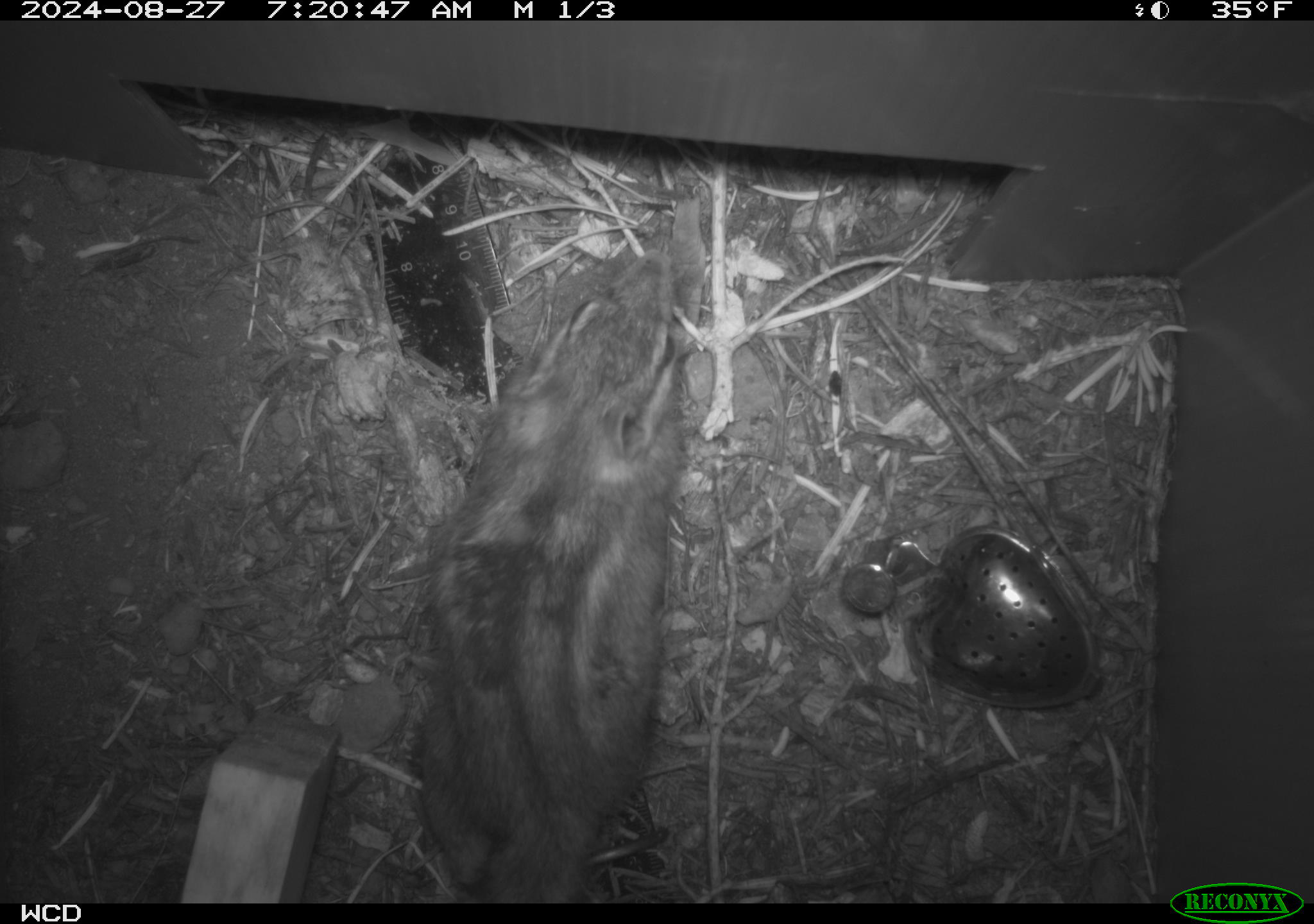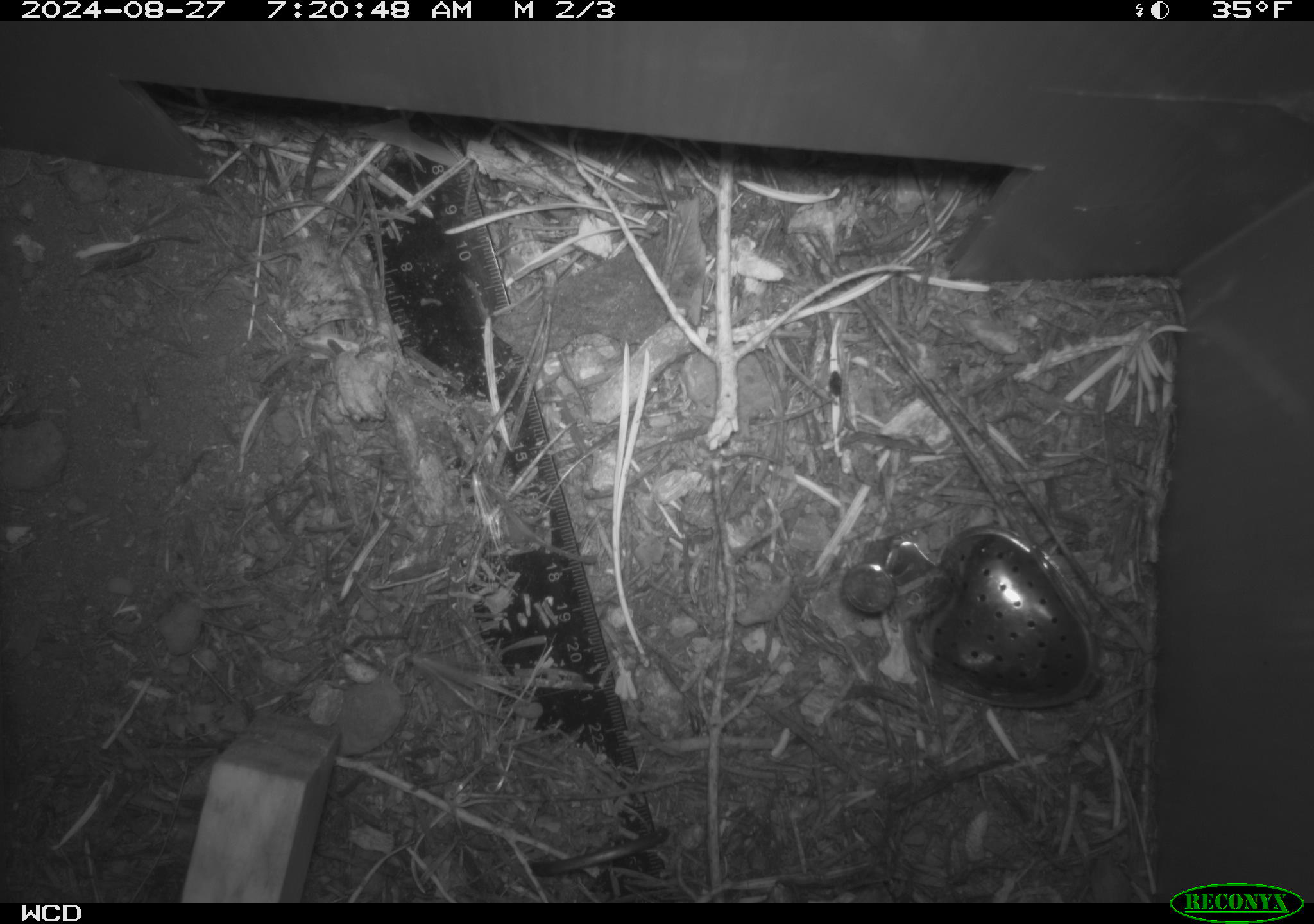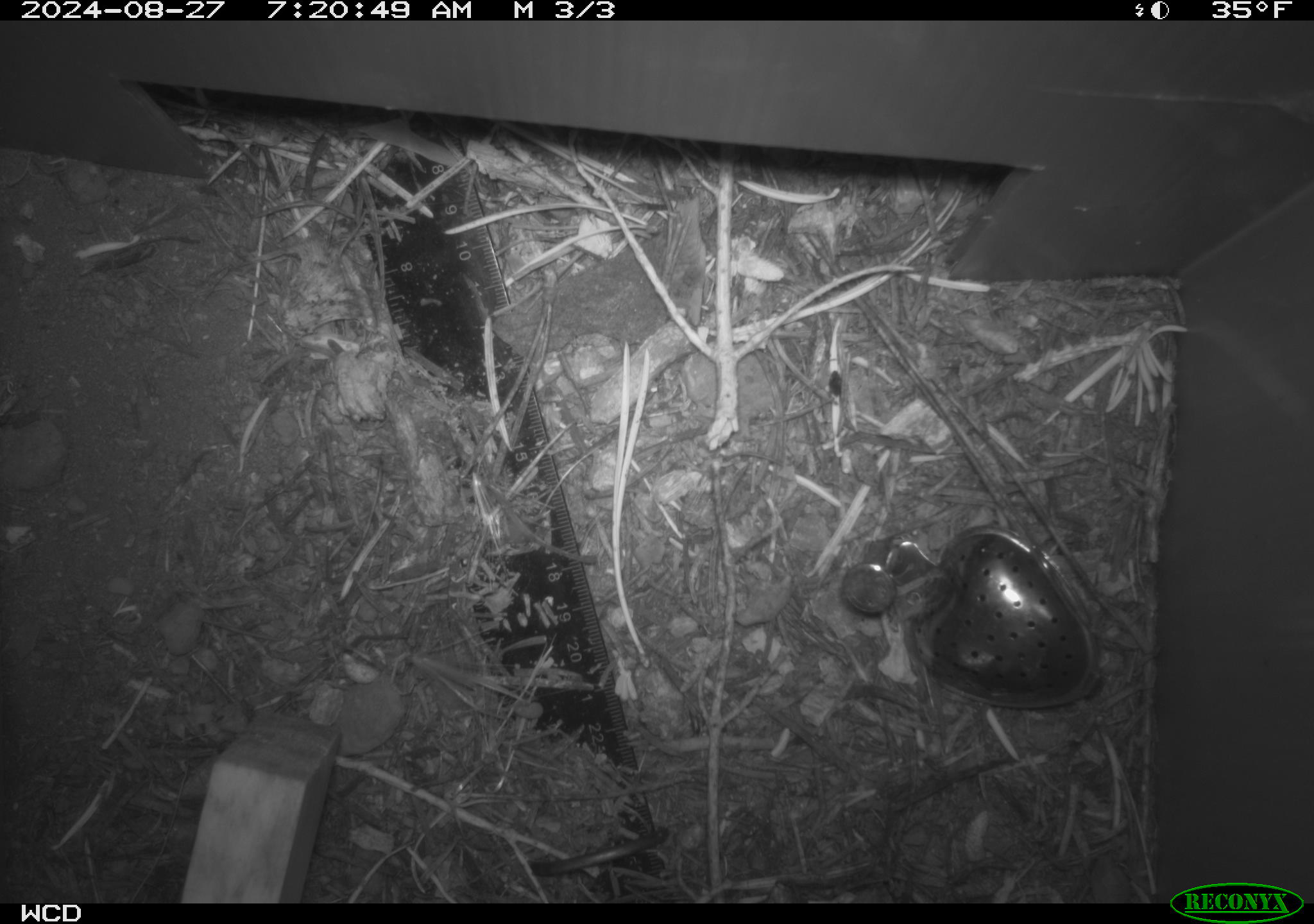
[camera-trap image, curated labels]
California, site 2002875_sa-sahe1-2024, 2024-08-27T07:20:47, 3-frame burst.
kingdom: Animalia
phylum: Chordata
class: Mammalia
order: Rodentia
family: Sciuridae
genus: Neotamias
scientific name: Neotamias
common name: western chipmunks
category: neotamias species